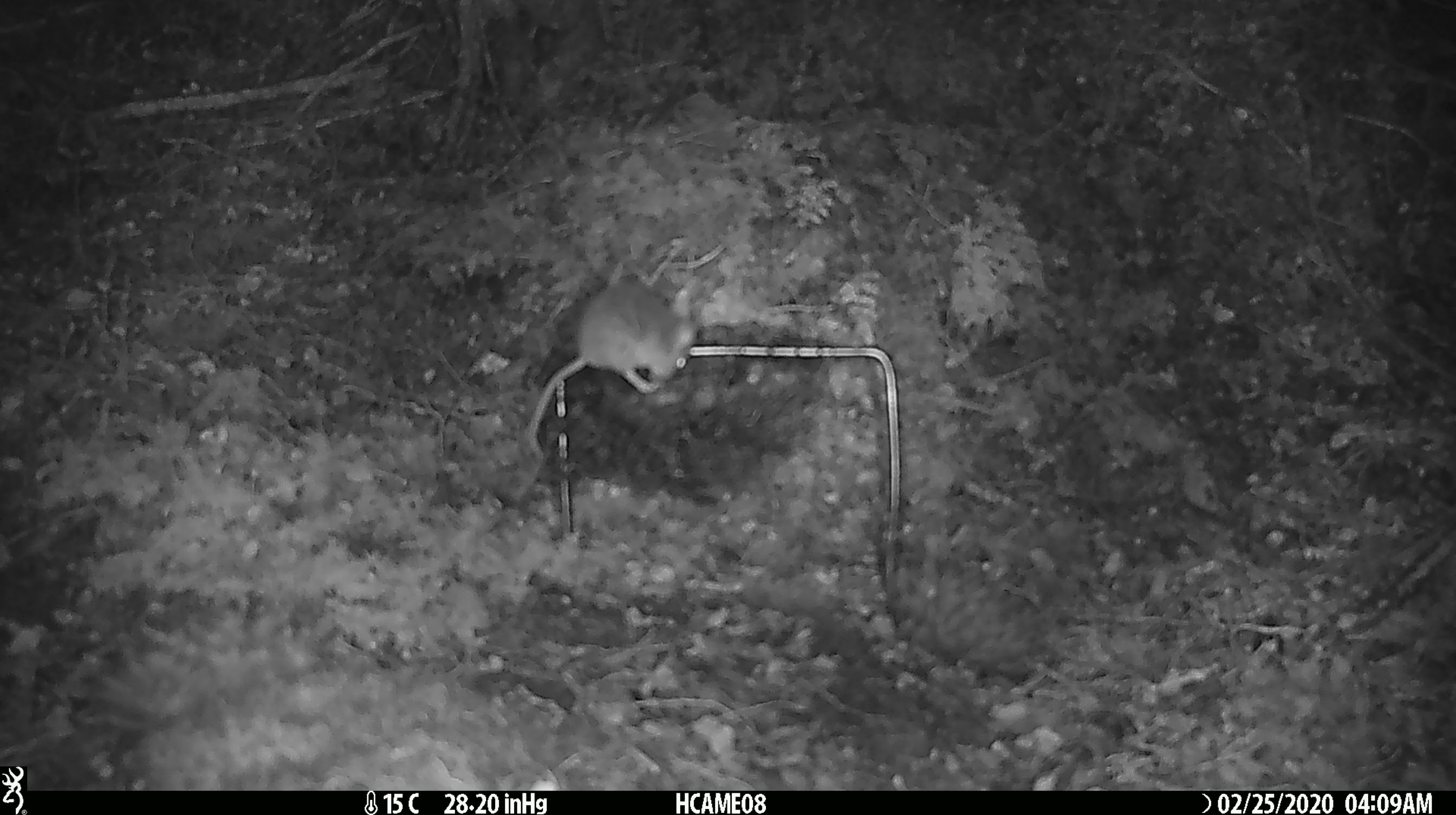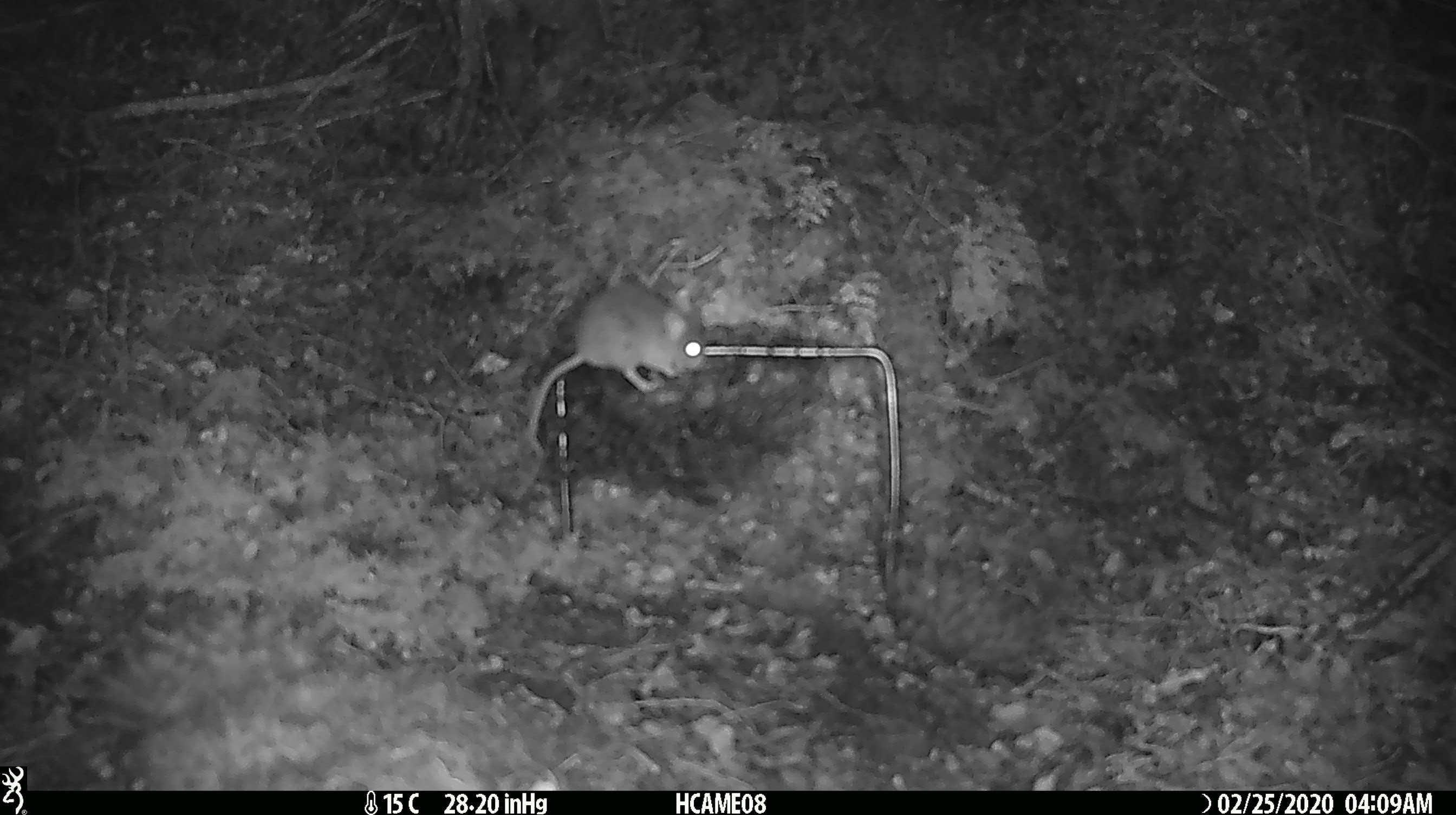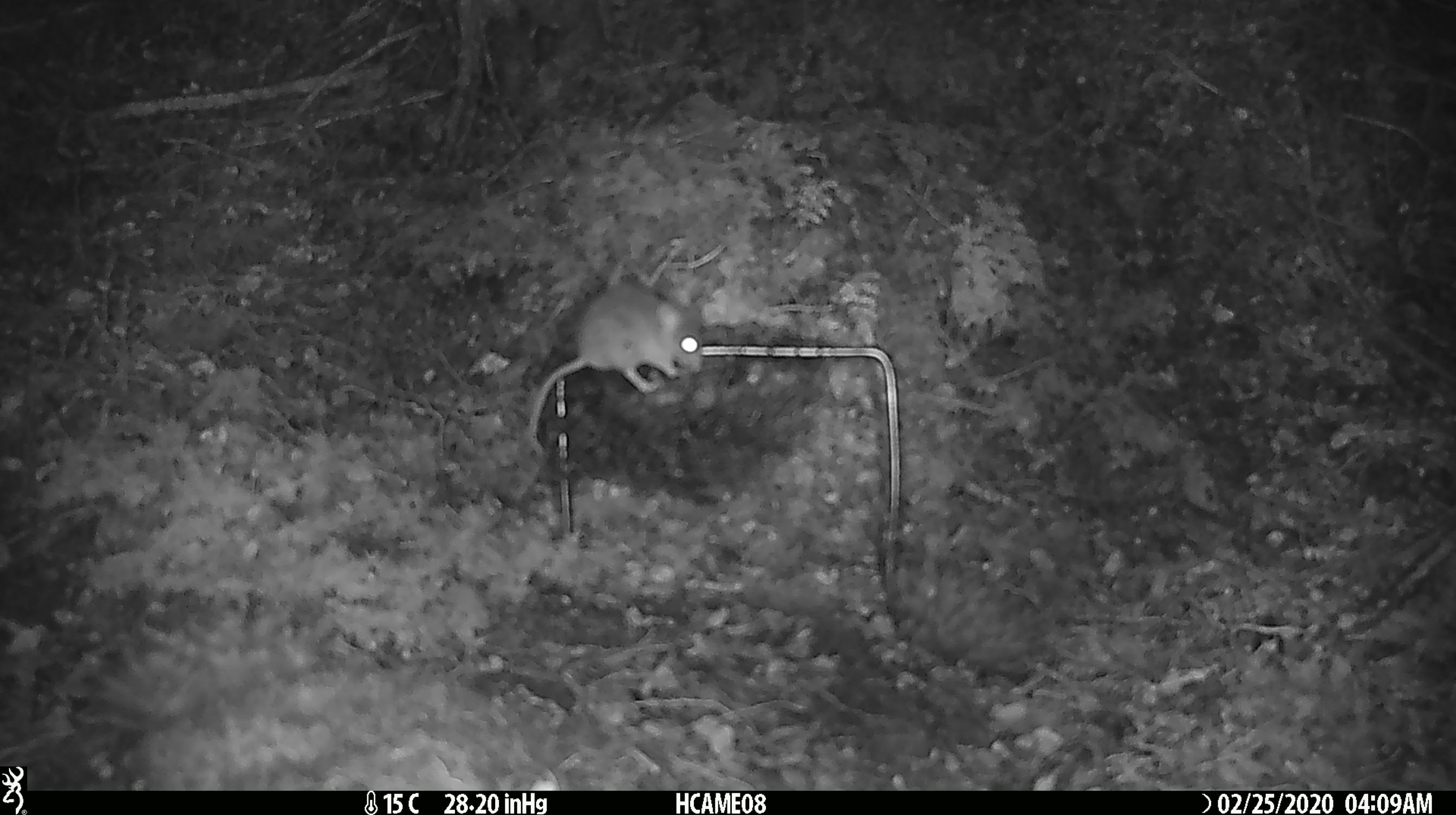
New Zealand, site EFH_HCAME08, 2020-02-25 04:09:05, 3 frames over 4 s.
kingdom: Animalia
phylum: Chordata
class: Mammalia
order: Rodentia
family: Muridae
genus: Mus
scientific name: Mus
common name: mouse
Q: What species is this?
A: Mouse (Mus).